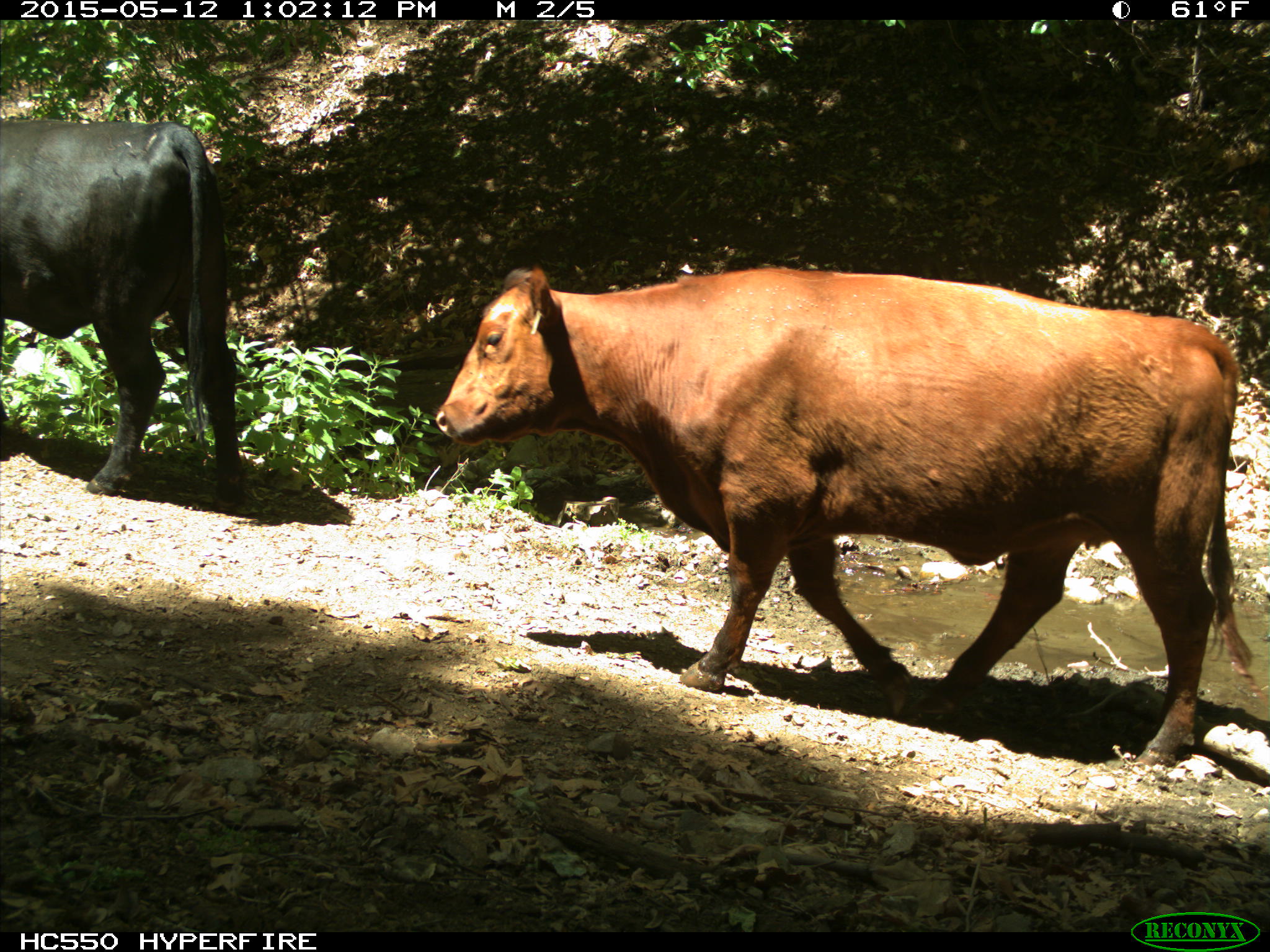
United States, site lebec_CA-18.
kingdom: Animalia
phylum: Chordata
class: Mammalia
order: Artiodactyla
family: Bovidae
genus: Bos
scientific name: Bos taurus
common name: domestic cow